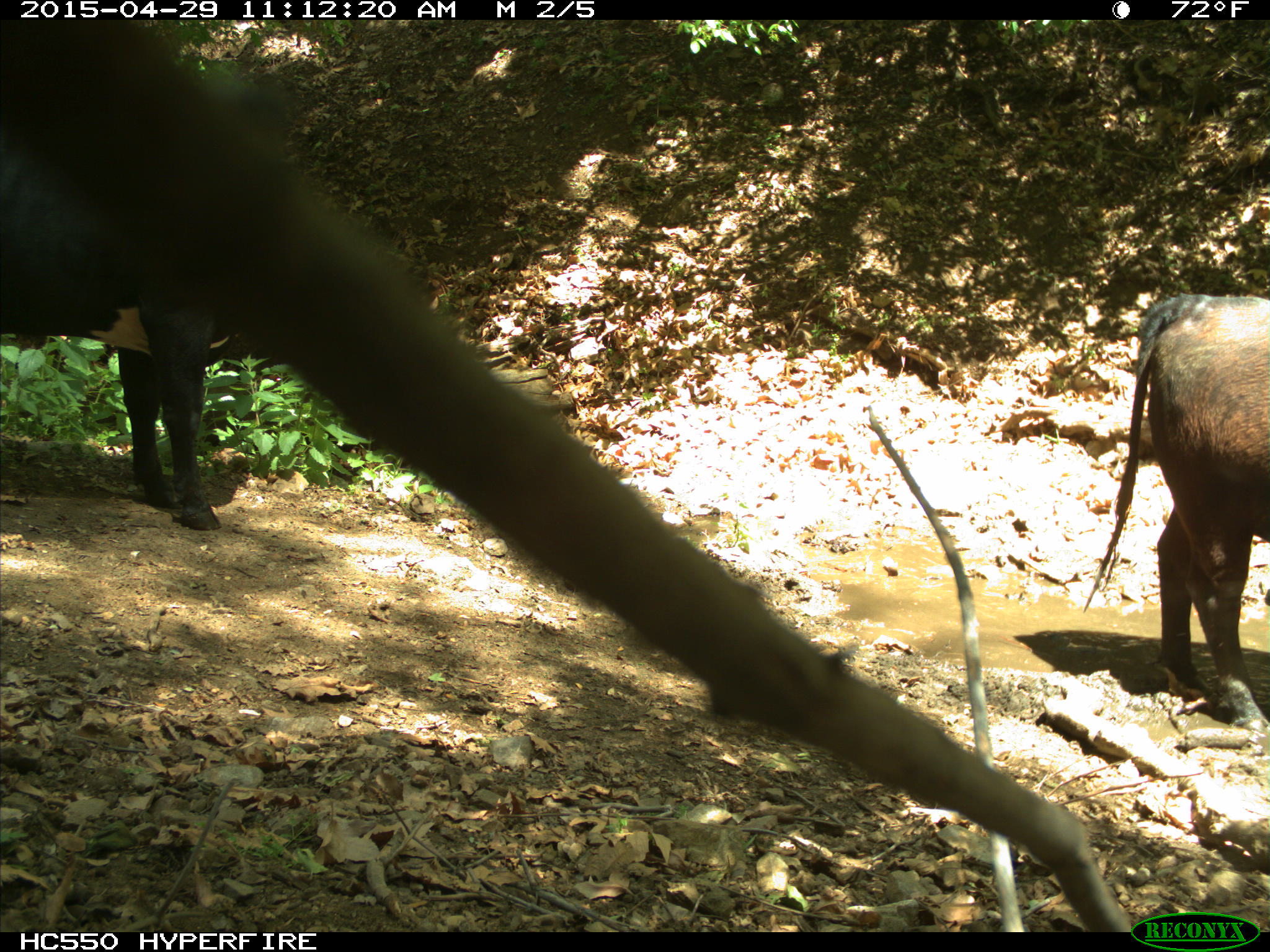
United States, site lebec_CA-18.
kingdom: Animalia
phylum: Chordata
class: Mammalia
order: Artiodactyla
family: Bovidae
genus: Bos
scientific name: Bos taurus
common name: domestic cow